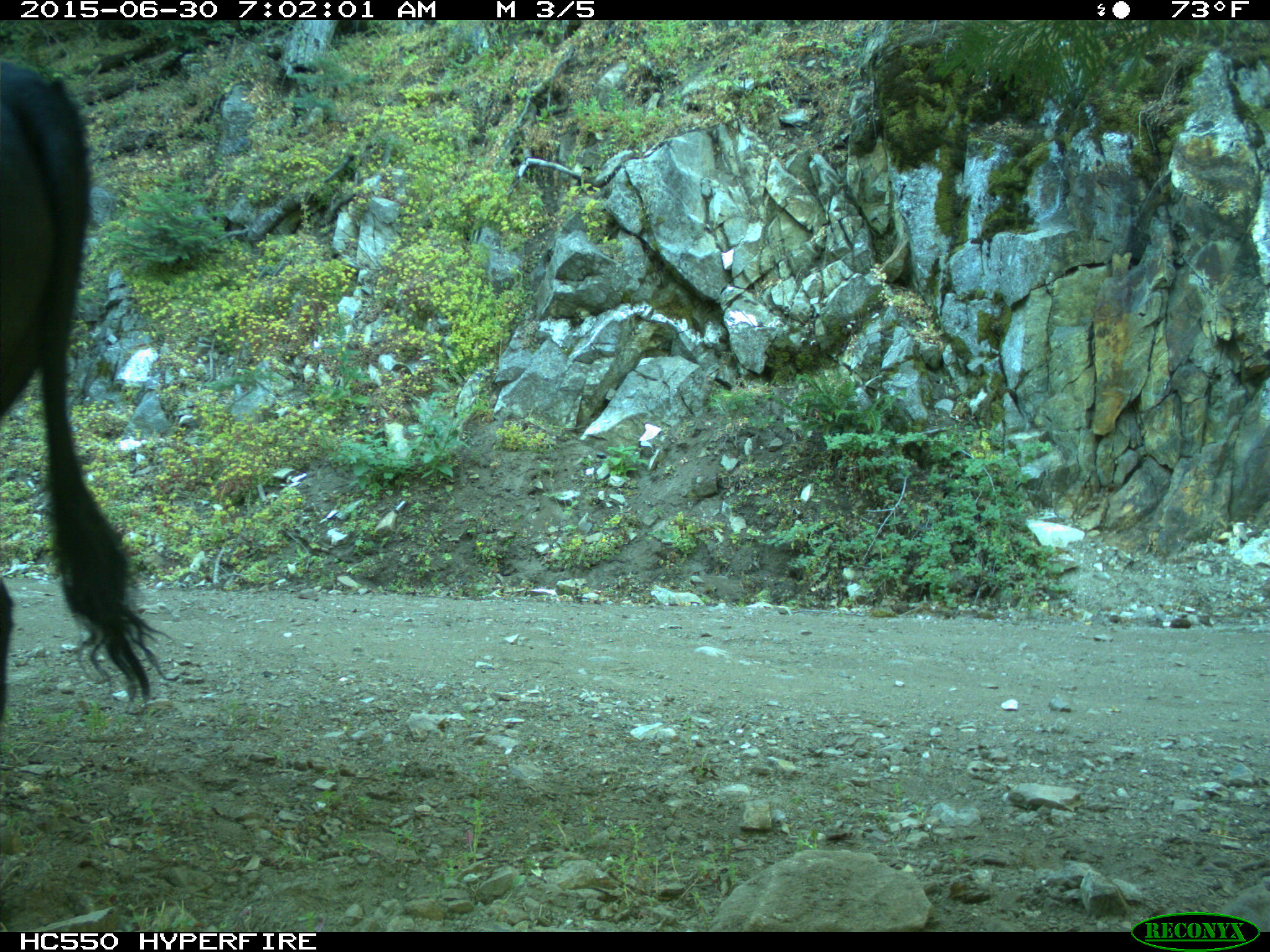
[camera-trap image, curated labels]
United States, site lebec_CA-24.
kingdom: Animalia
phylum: Chordata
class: Mammalia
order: Artiodactyla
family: Bovidae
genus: Bos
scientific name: Bos taurus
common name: domestic cow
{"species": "Bos taurus (domestic cow)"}